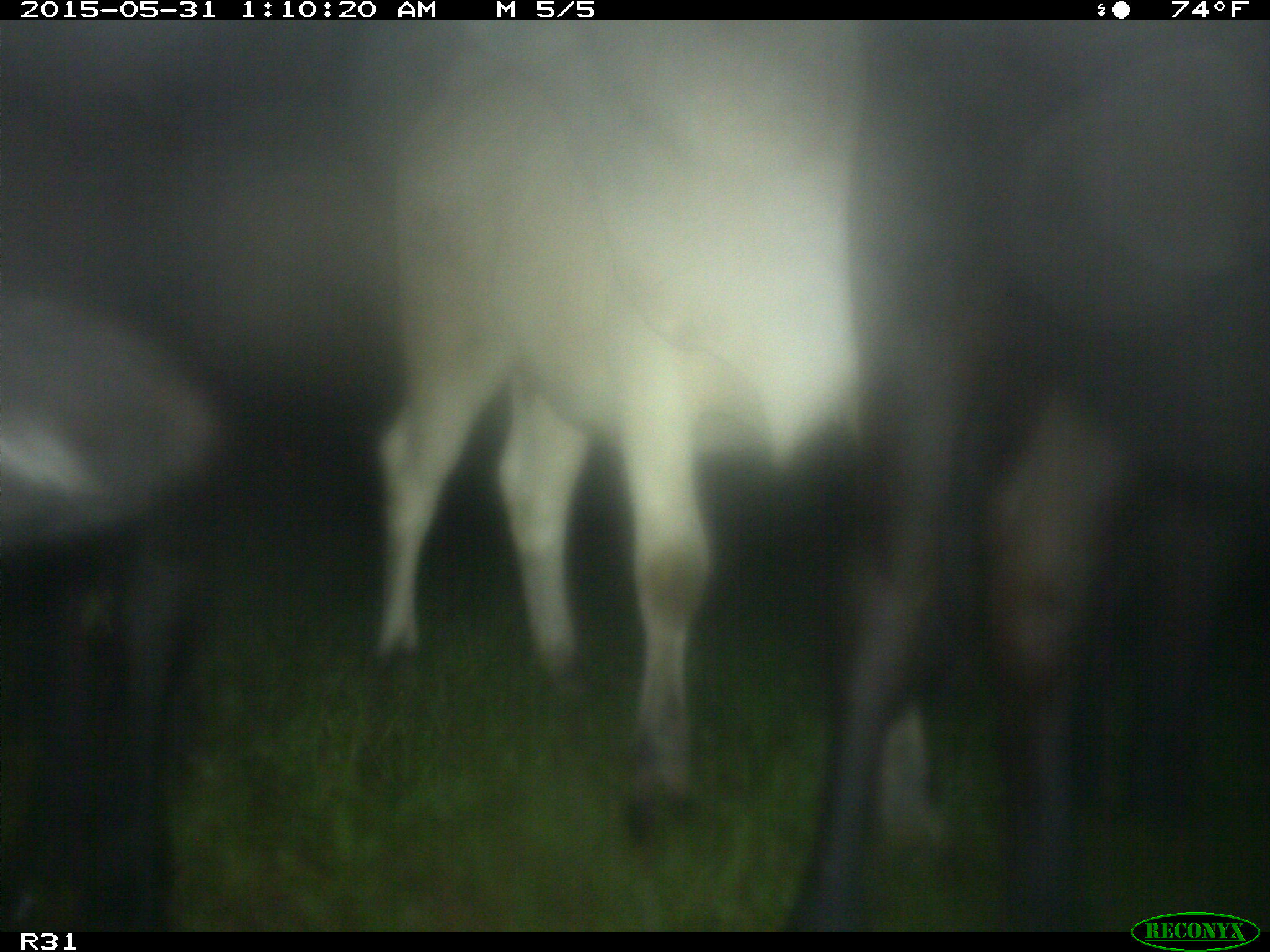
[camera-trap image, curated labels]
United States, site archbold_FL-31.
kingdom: Animalia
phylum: Chordata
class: Mammalia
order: Artiodactyla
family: Bovidae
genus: Bos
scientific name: Bos taurus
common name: domestic cow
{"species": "Bos taurus (domestic cow)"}